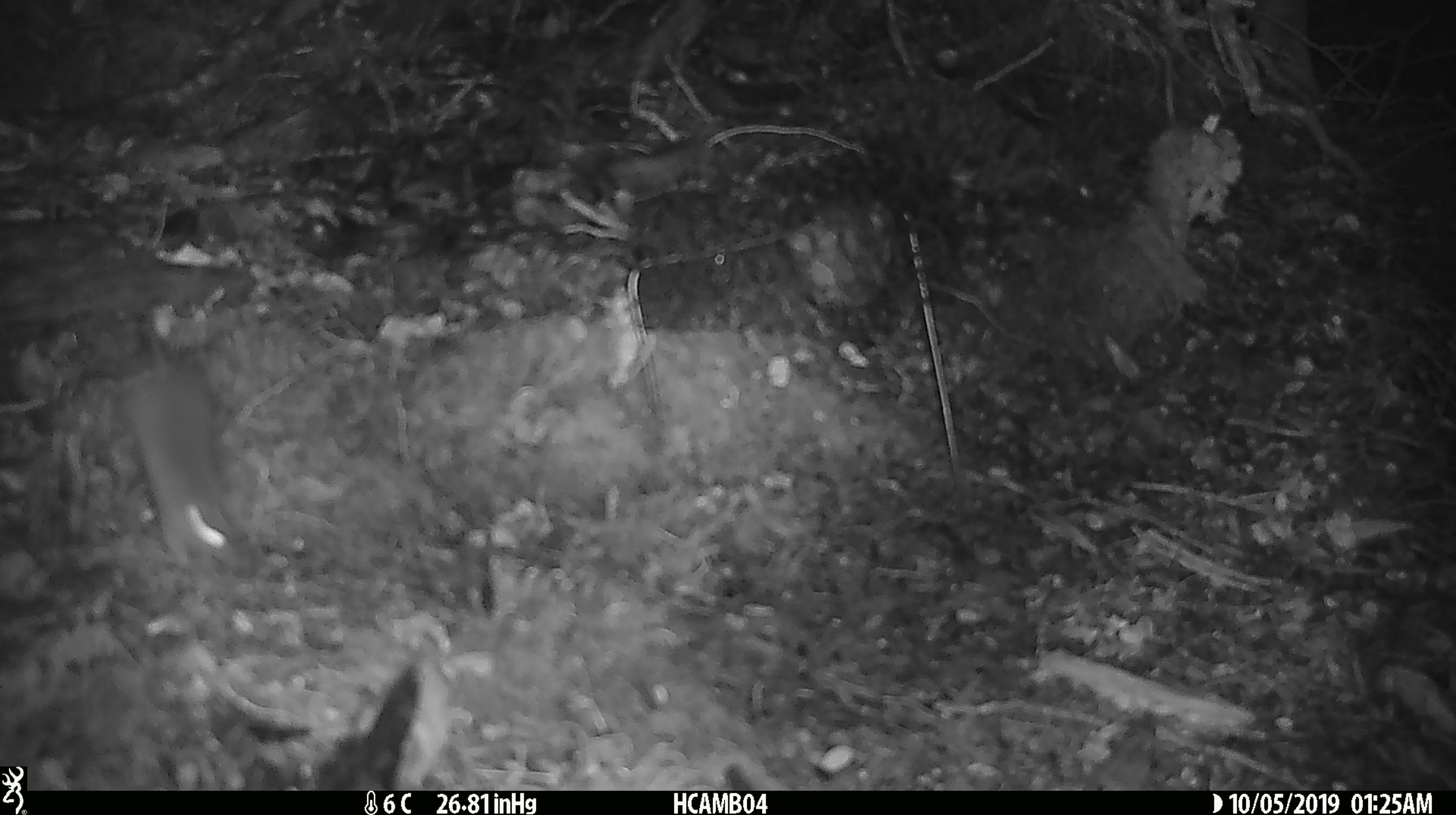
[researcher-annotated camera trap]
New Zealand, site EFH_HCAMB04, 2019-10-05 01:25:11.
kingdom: Animalia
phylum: Chordata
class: Mammalia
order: Rodentia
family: Muridae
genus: Mus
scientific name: Mus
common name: mouse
Mouse (Mus).